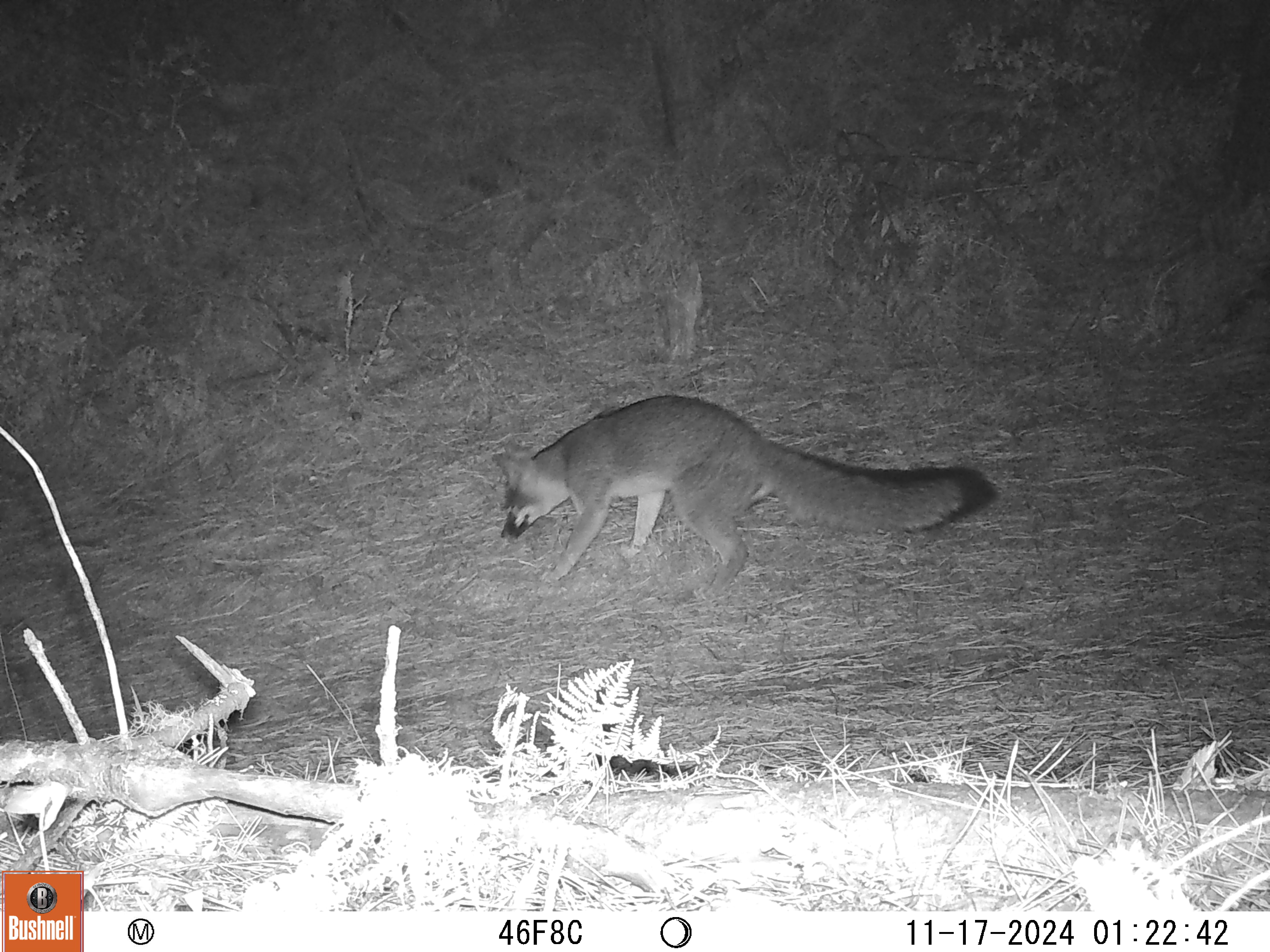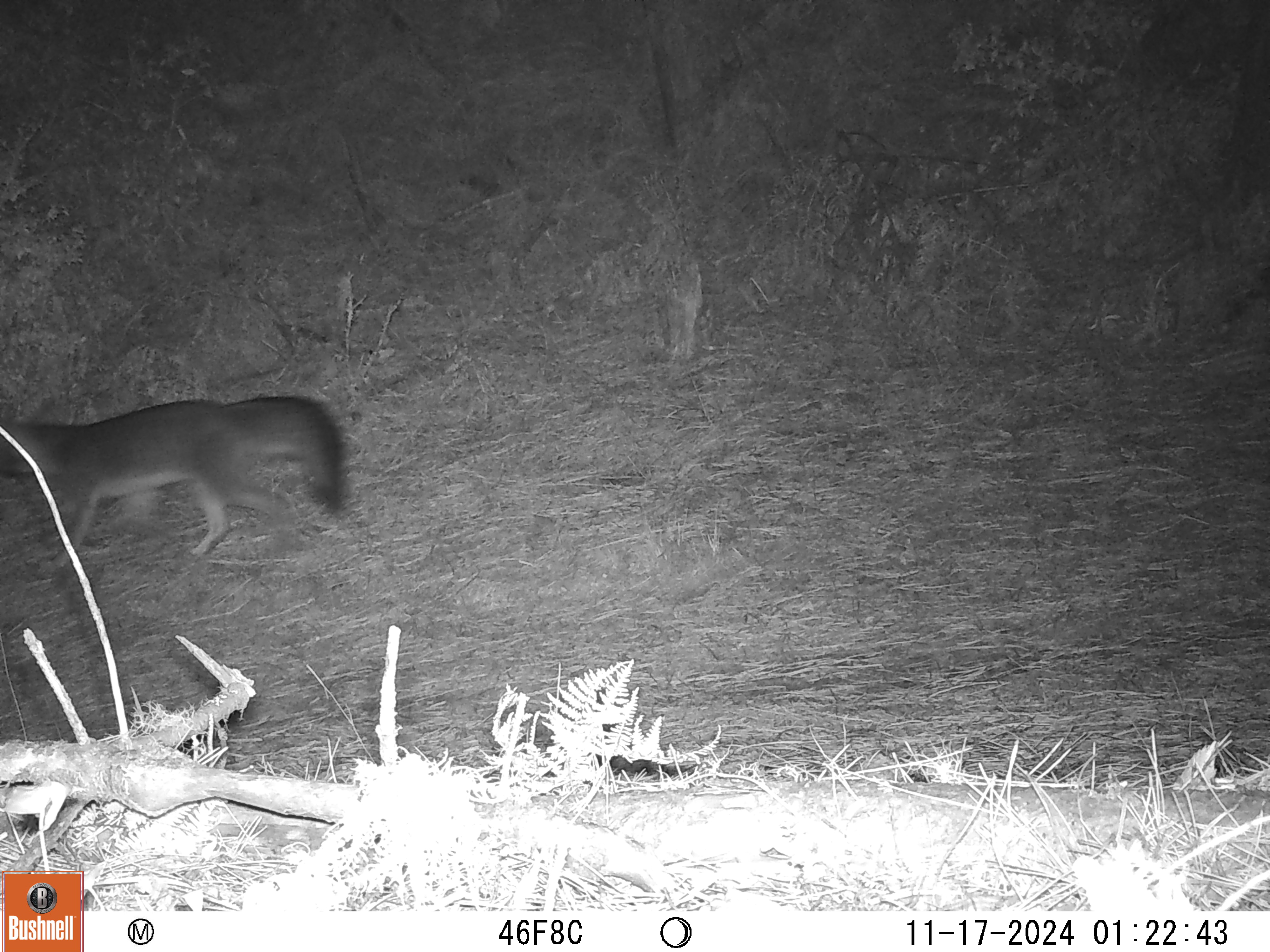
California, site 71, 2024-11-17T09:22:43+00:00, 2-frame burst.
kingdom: Animalia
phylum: Chordata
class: Mammalia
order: Carnivora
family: Canidae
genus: Urocyon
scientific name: Urocyon cinereoargenteus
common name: gray fox